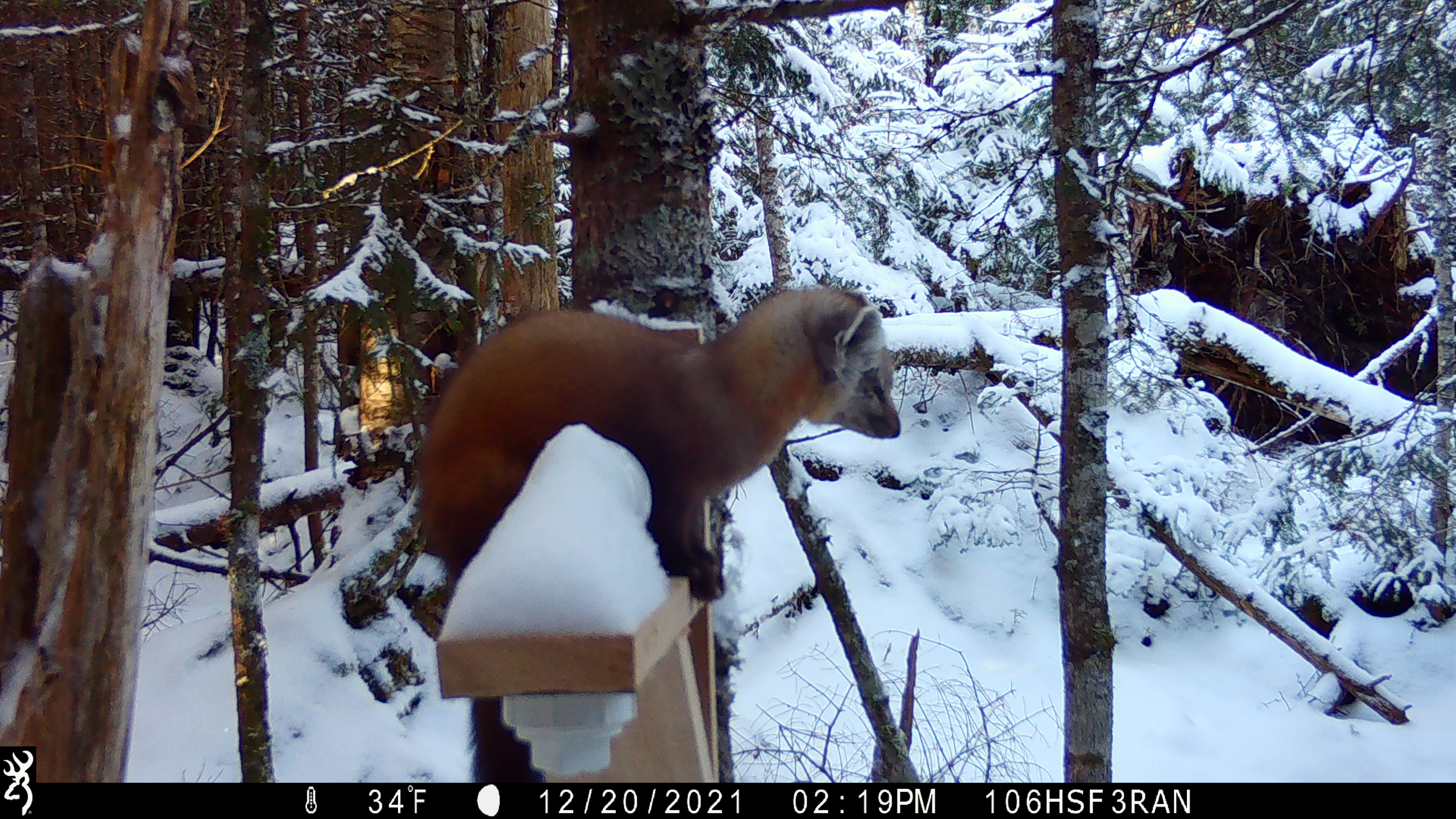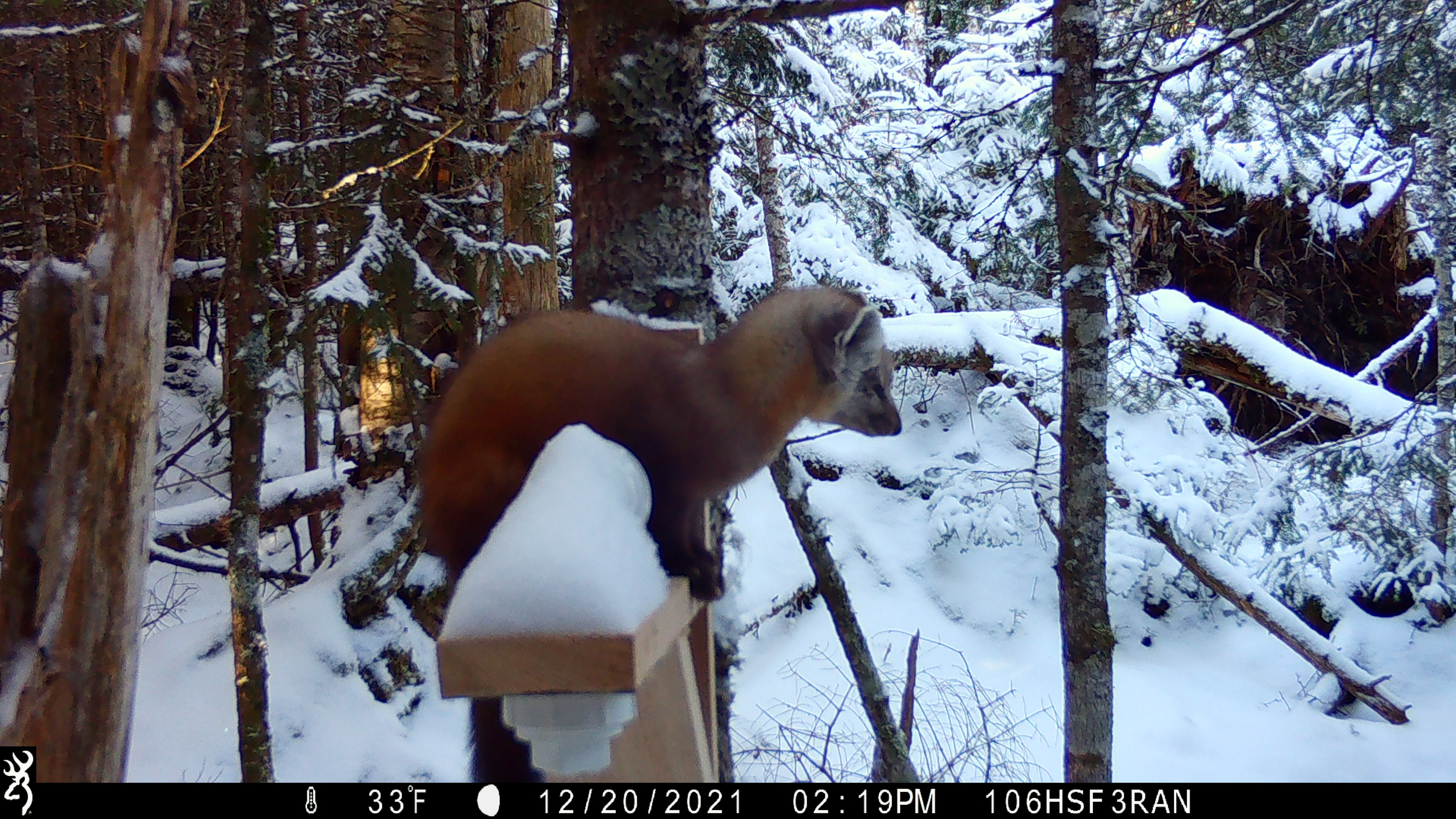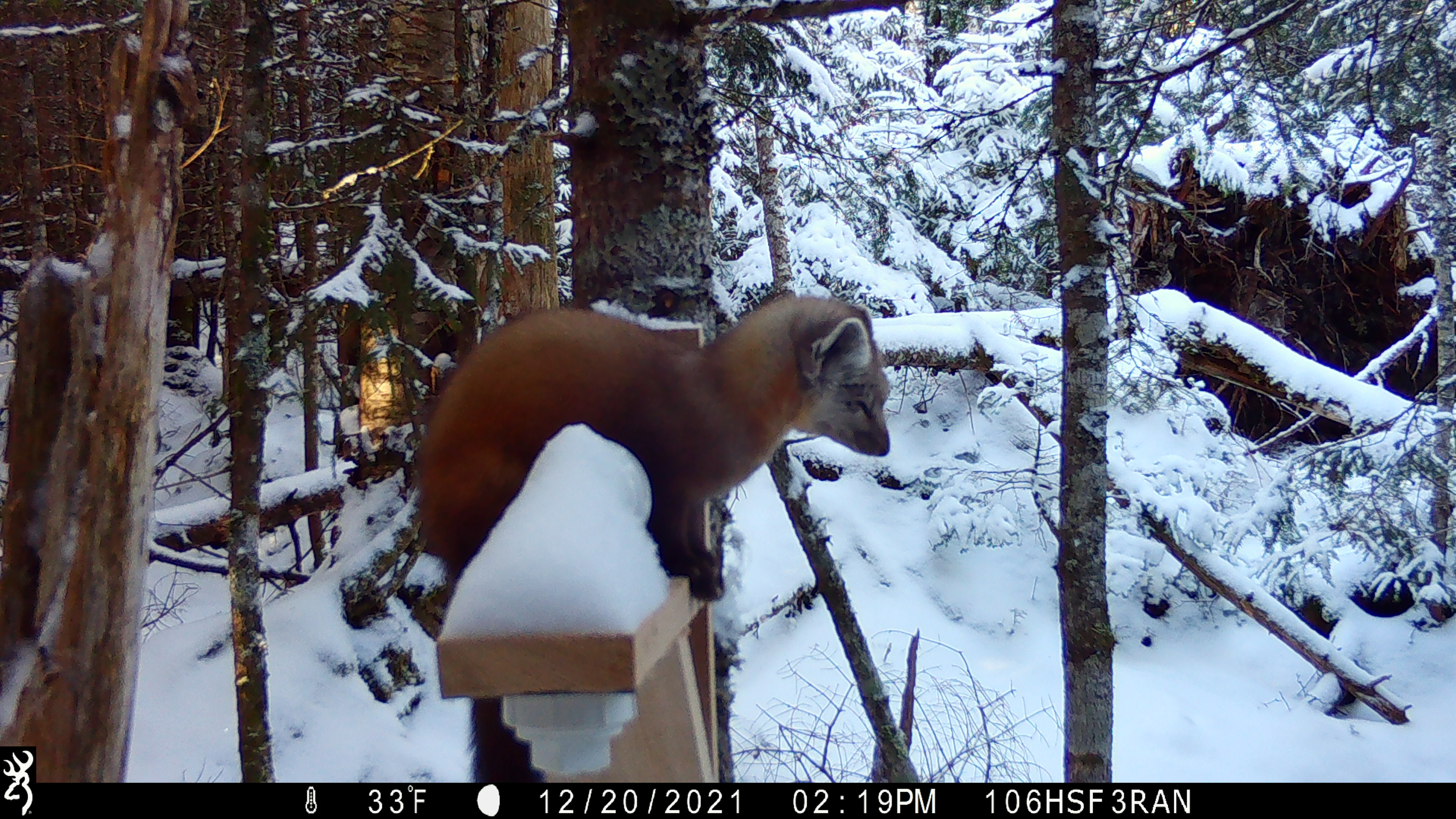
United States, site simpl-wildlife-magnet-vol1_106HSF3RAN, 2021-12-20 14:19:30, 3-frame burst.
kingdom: Animalia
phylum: Chordata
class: Mammalia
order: Carnivora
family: Mustelidae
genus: Martes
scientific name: Martes americana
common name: american marten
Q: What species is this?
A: American marten (Martes americana).